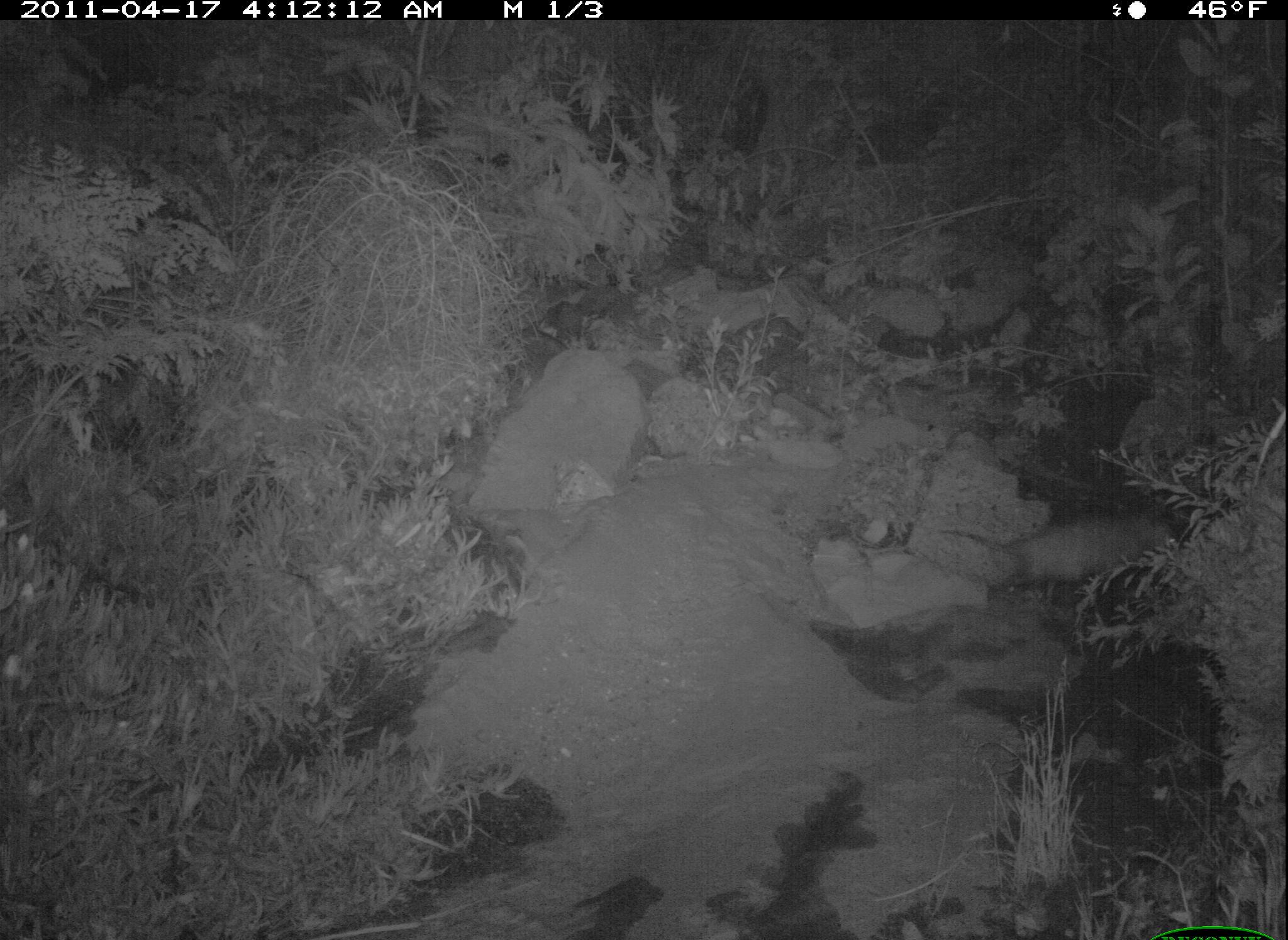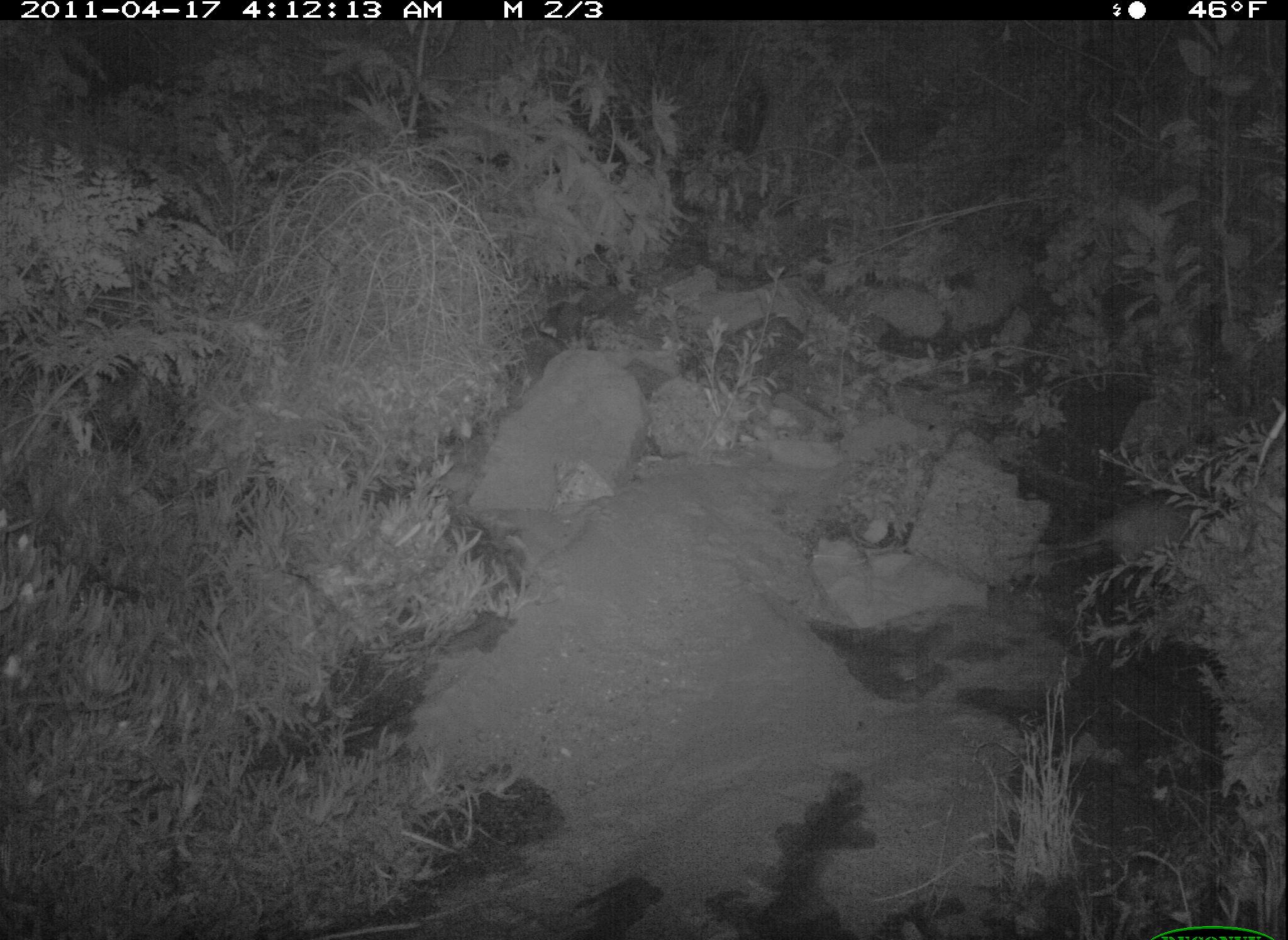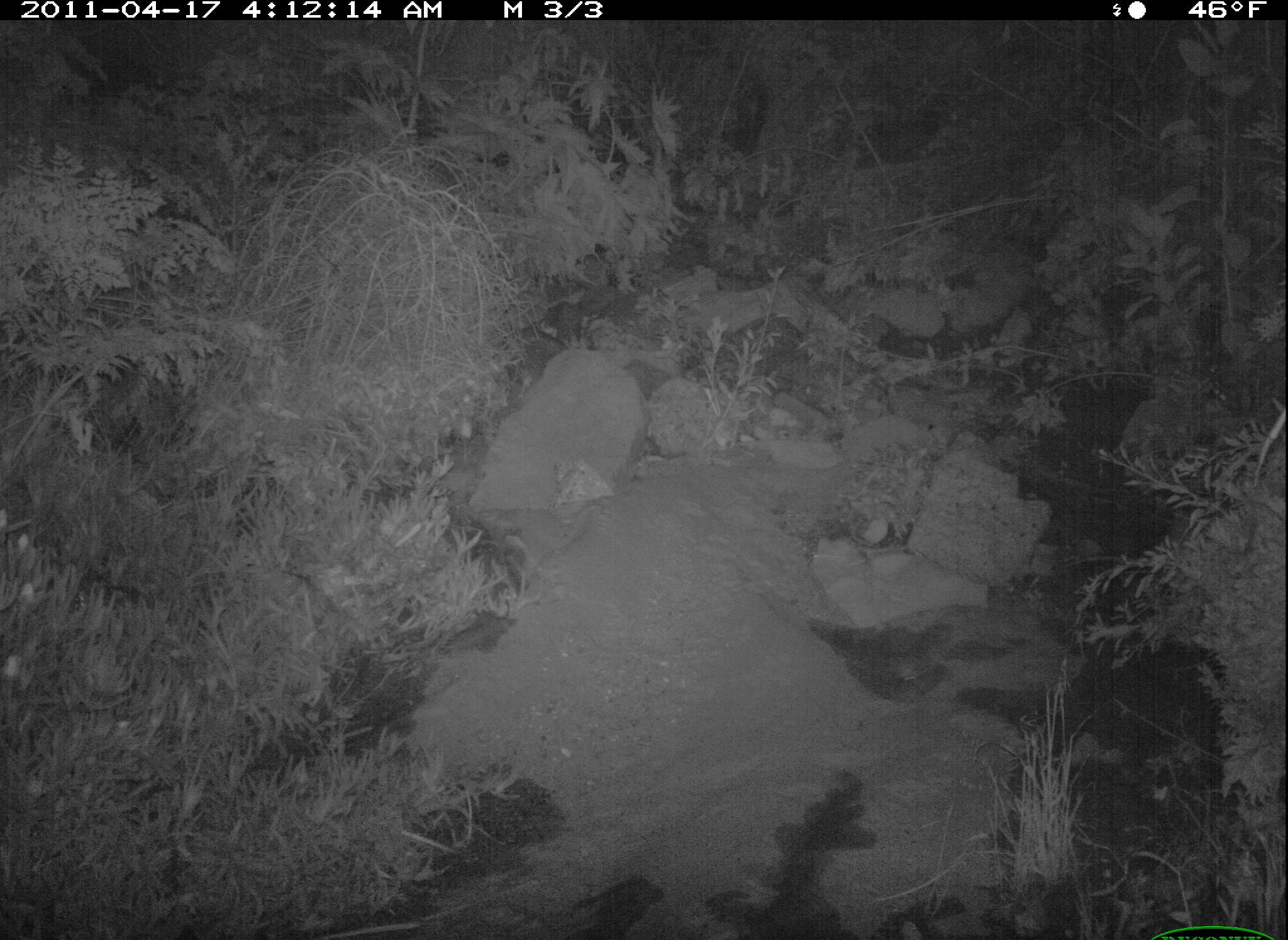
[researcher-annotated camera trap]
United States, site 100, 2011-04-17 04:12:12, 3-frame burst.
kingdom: Animalia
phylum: Chordata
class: Mammalia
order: Didelphimorphia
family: Didelphidae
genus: Didelphis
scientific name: Didelphis virginiana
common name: virginia opossum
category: opossum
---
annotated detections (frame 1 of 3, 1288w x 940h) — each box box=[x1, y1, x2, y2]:
opossum: box=[958, 488, 1190, 601]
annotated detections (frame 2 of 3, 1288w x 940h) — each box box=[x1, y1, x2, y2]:
opossum: box=[1008, 478, 1219, 577]